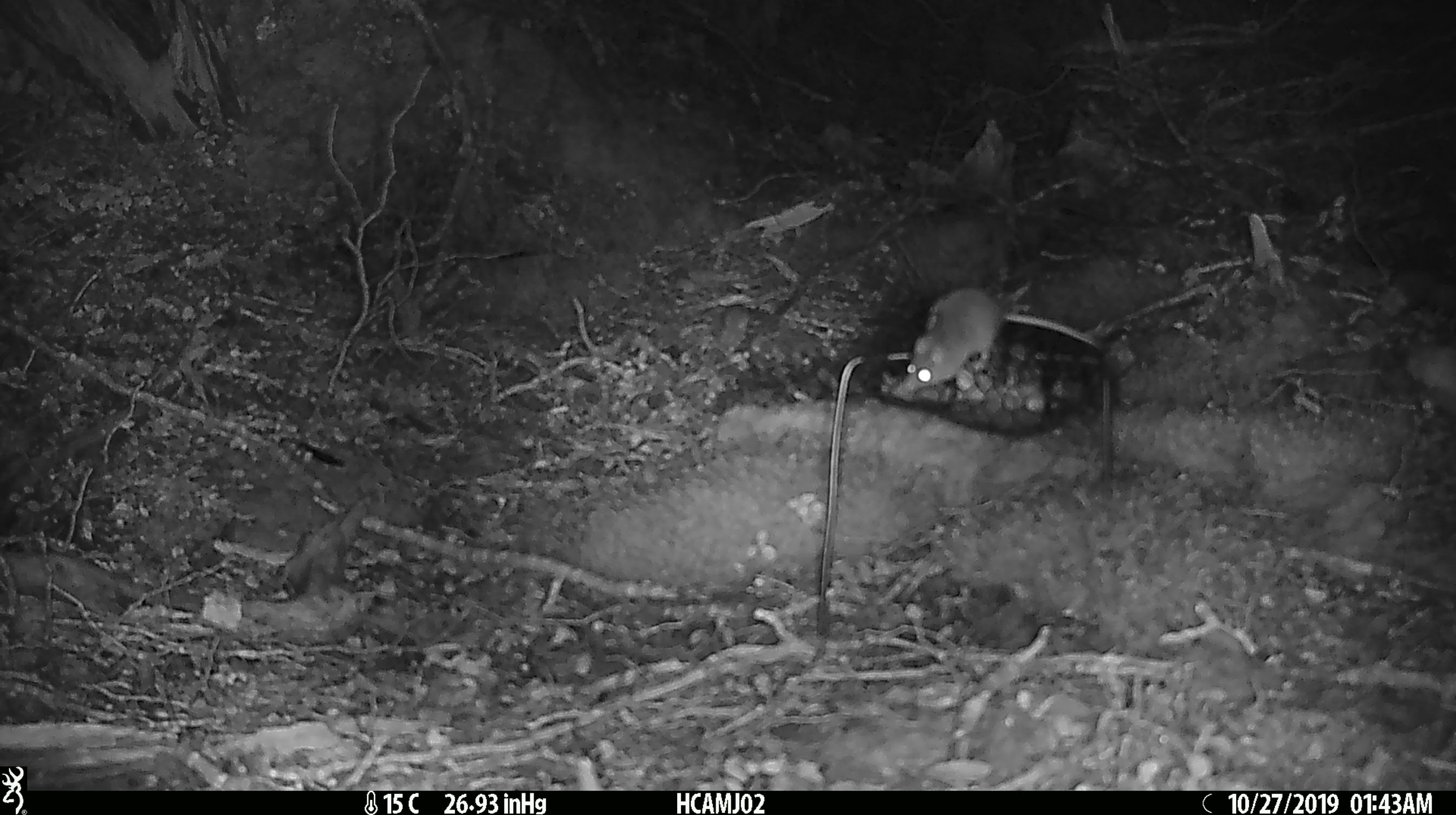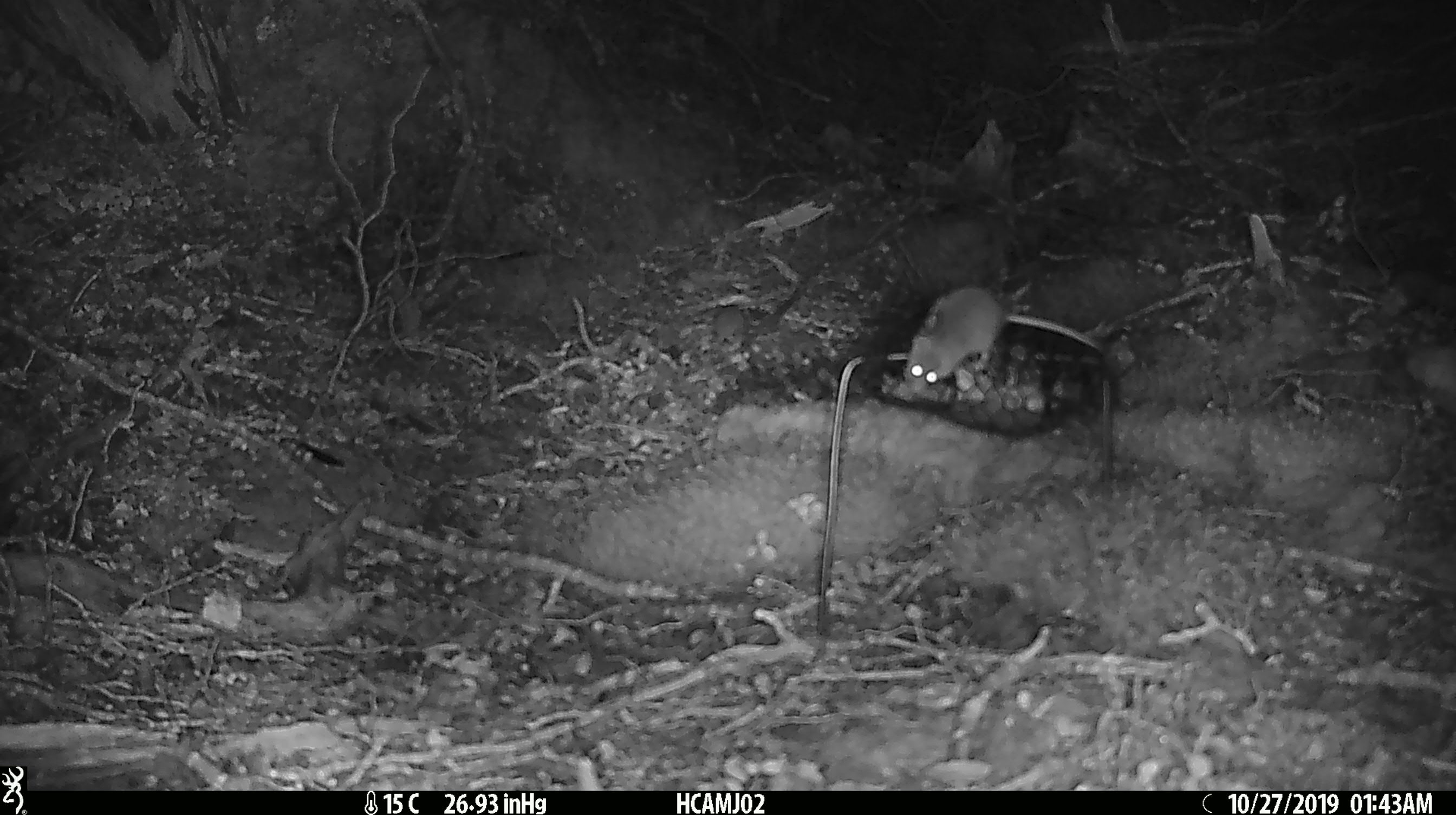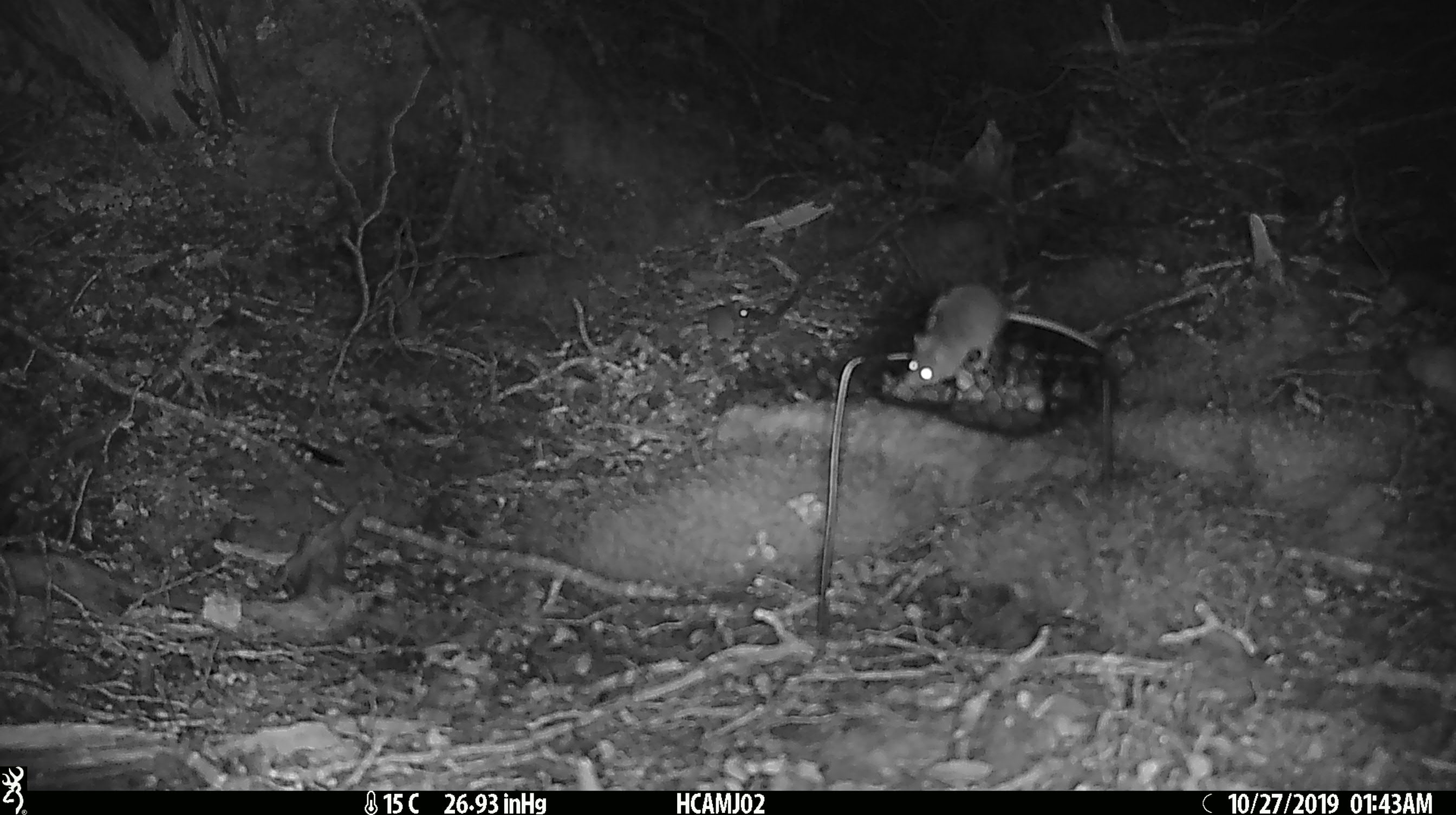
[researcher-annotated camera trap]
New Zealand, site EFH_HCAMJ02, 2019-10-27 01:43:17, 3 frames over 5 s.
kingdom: Animalia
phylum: Chordata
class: Mammalia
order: Rodentia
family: Muridae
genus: Mus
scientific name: Mus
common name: mouse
Mouse (Mus).